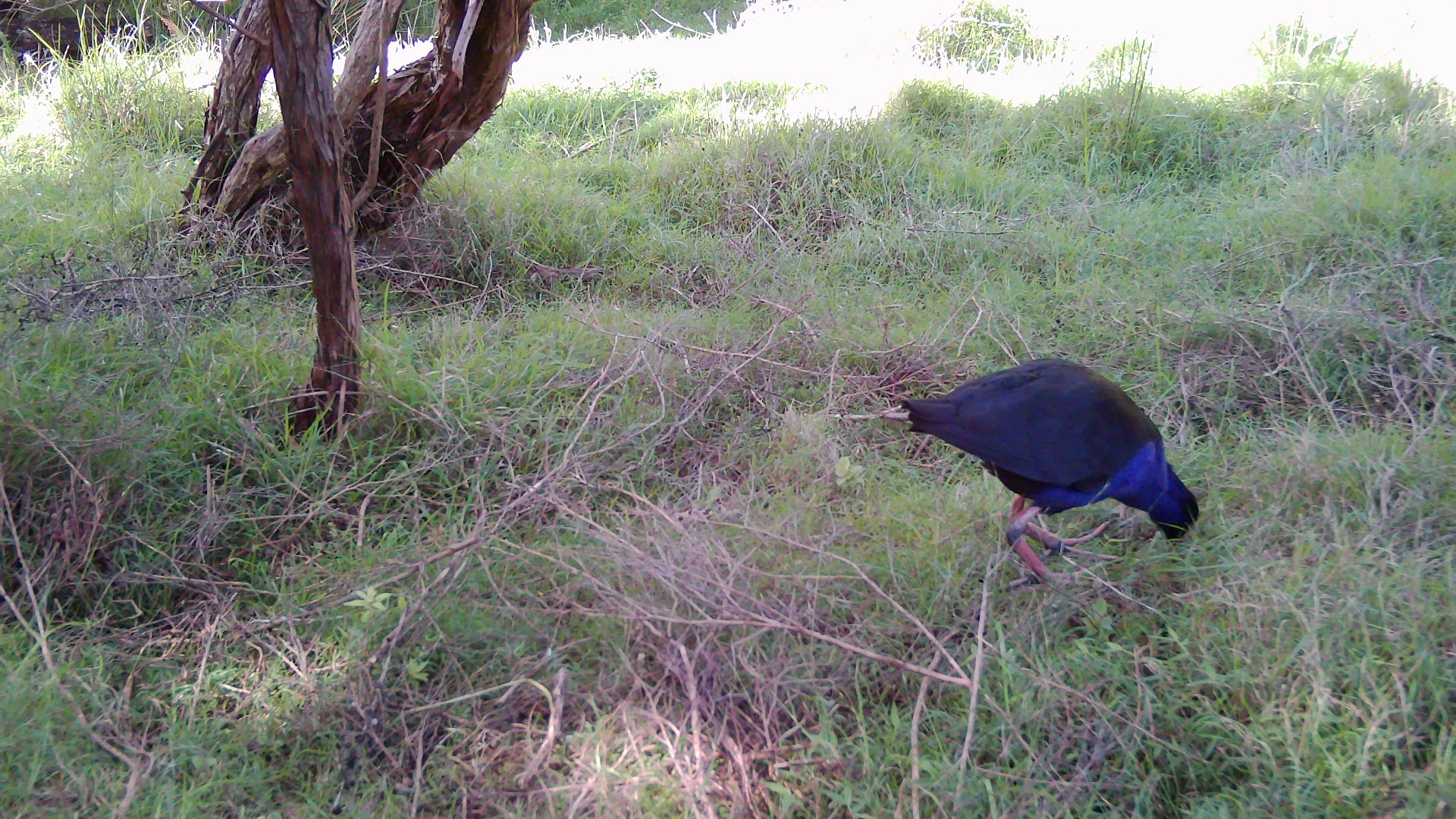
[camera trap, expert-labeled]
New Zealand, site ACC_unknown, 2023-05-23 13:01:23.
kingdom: Animalia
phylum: Chordata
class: Aves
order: Gruiformes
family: Rallidae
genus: Porphyrio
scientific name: Porphyrio melanotus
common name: australasian swamphen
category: pukeko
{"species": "pukeko (australasian swamphen) (Porphyrio melanotus)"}